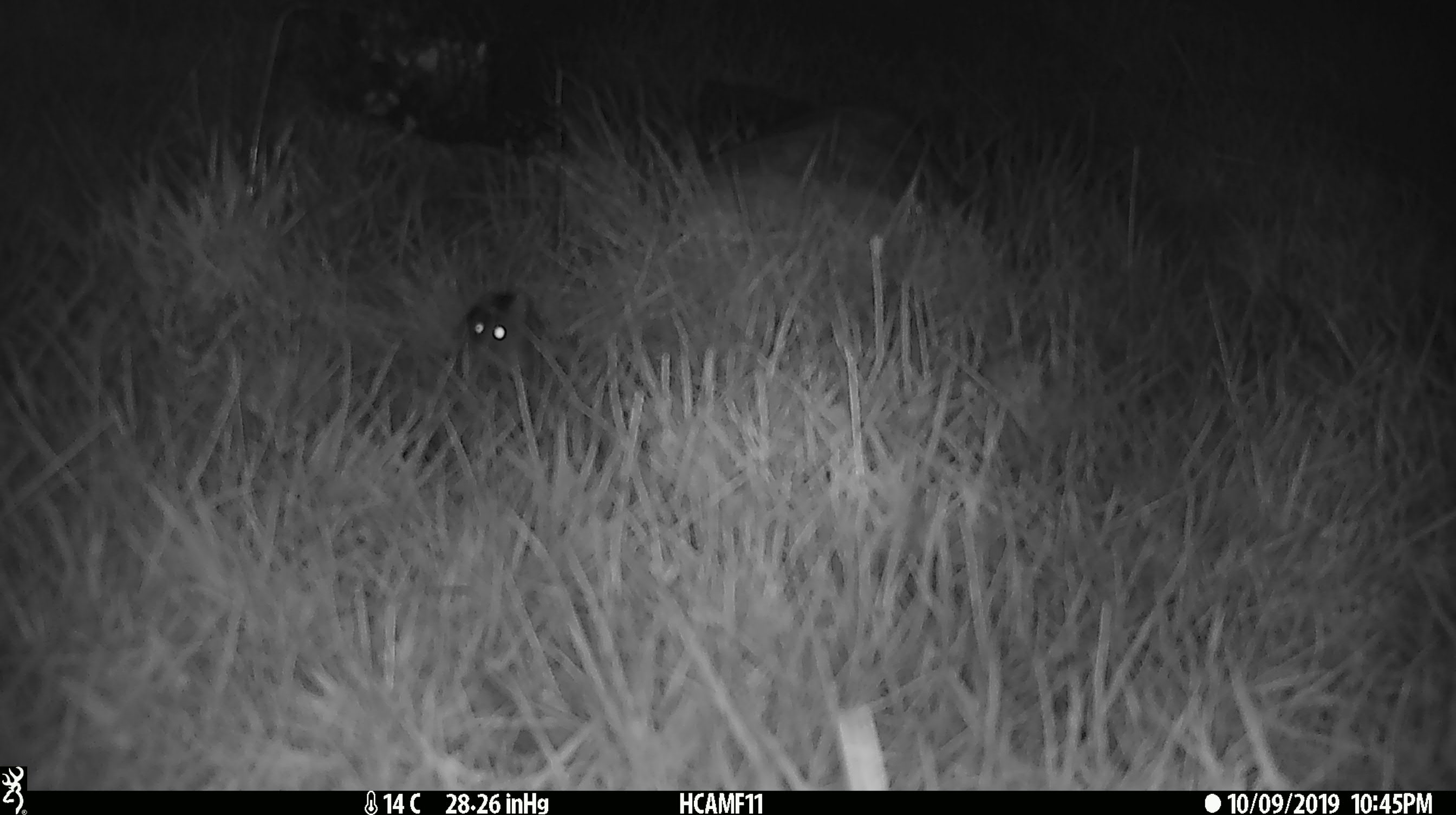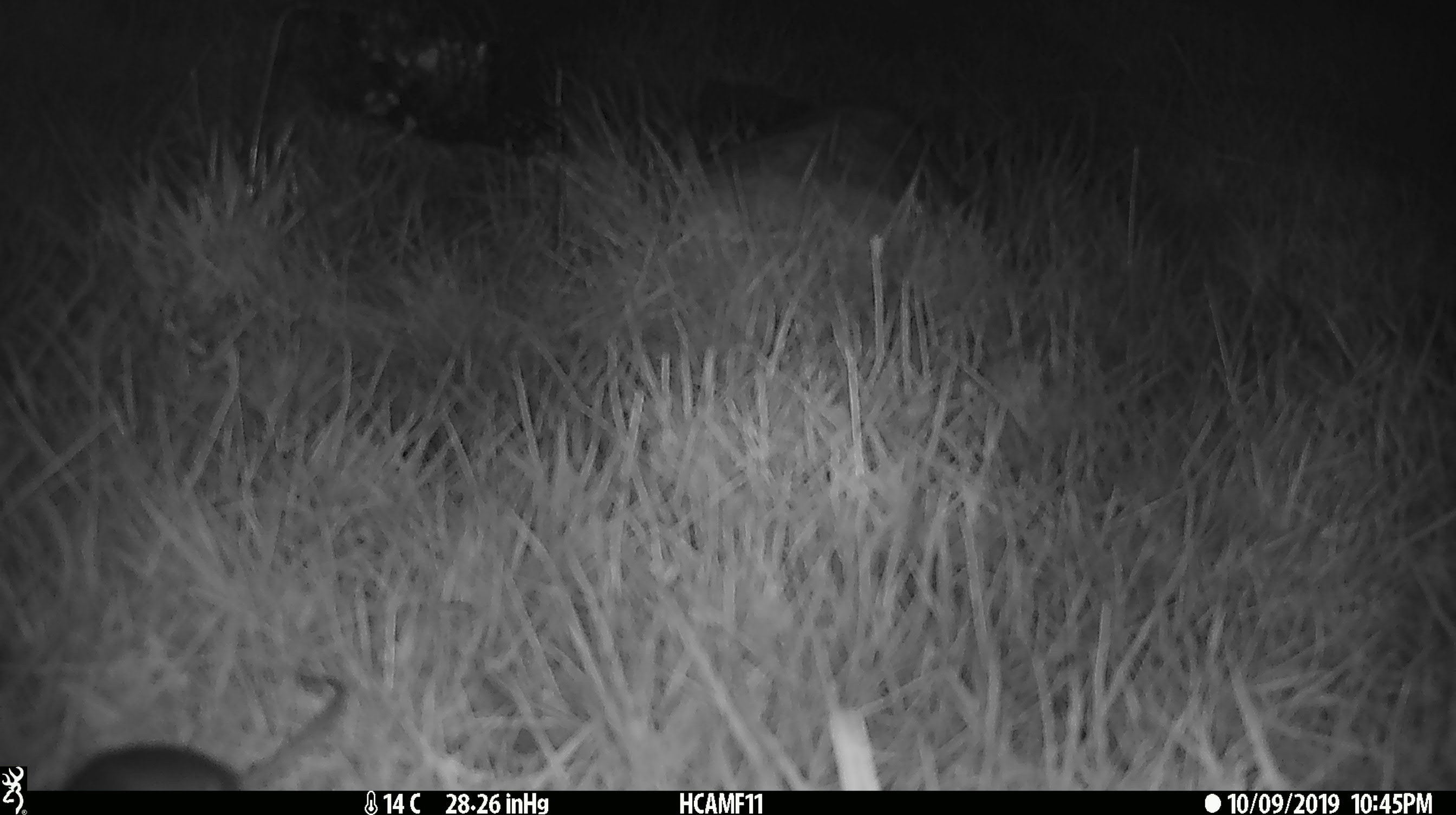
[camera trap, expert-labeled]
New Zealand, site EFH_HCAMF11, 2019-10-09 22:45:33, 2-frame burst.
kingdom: Animalia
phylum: Chordata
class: Mammalia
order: Rodentia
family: Muridae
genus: Mus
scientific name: Mus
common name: mouse